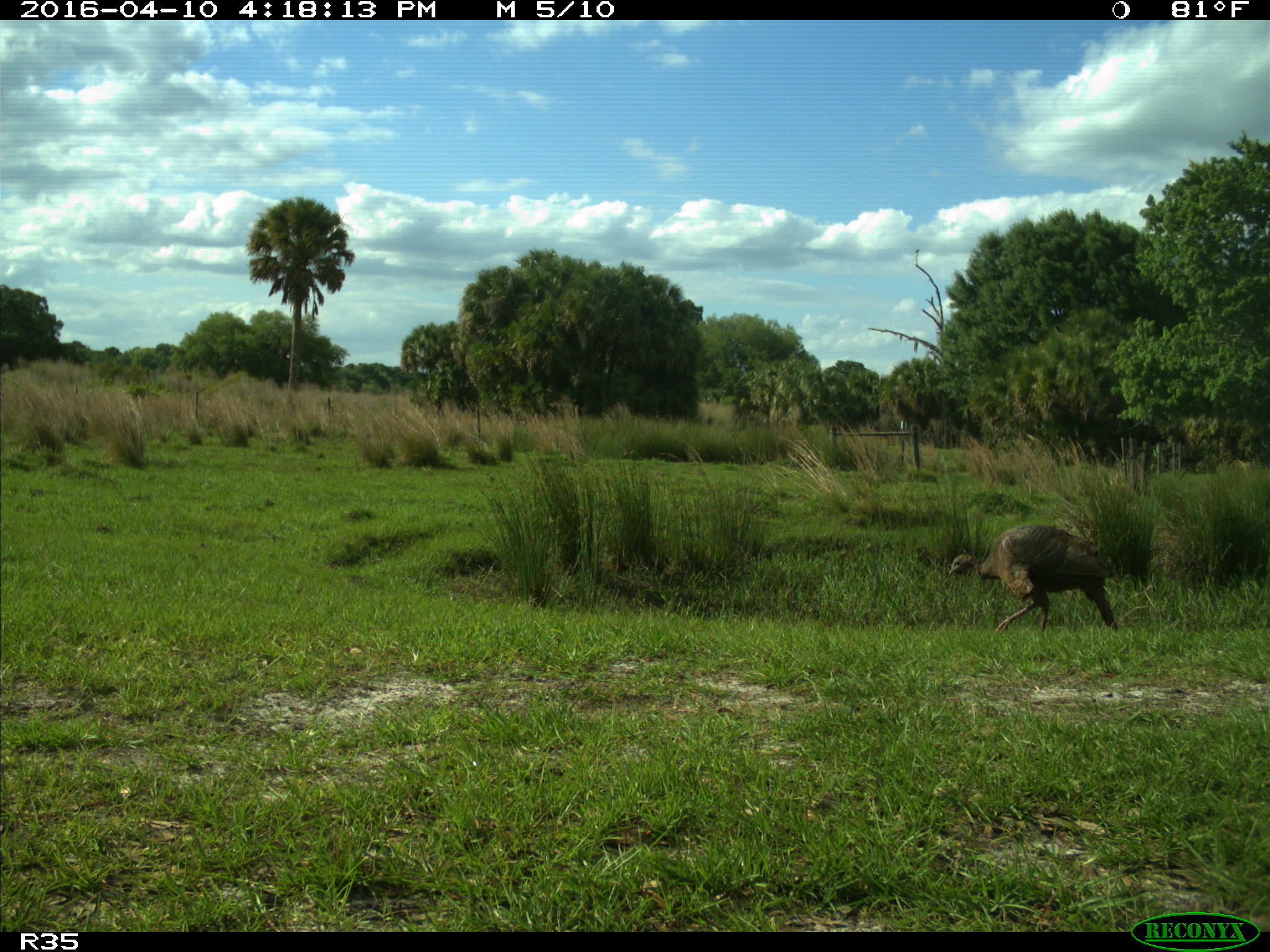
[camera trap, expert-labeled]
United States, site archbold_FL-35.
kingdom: Animalia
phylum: Chordata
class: Aves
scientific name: Aves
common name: birds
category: unidentified bird